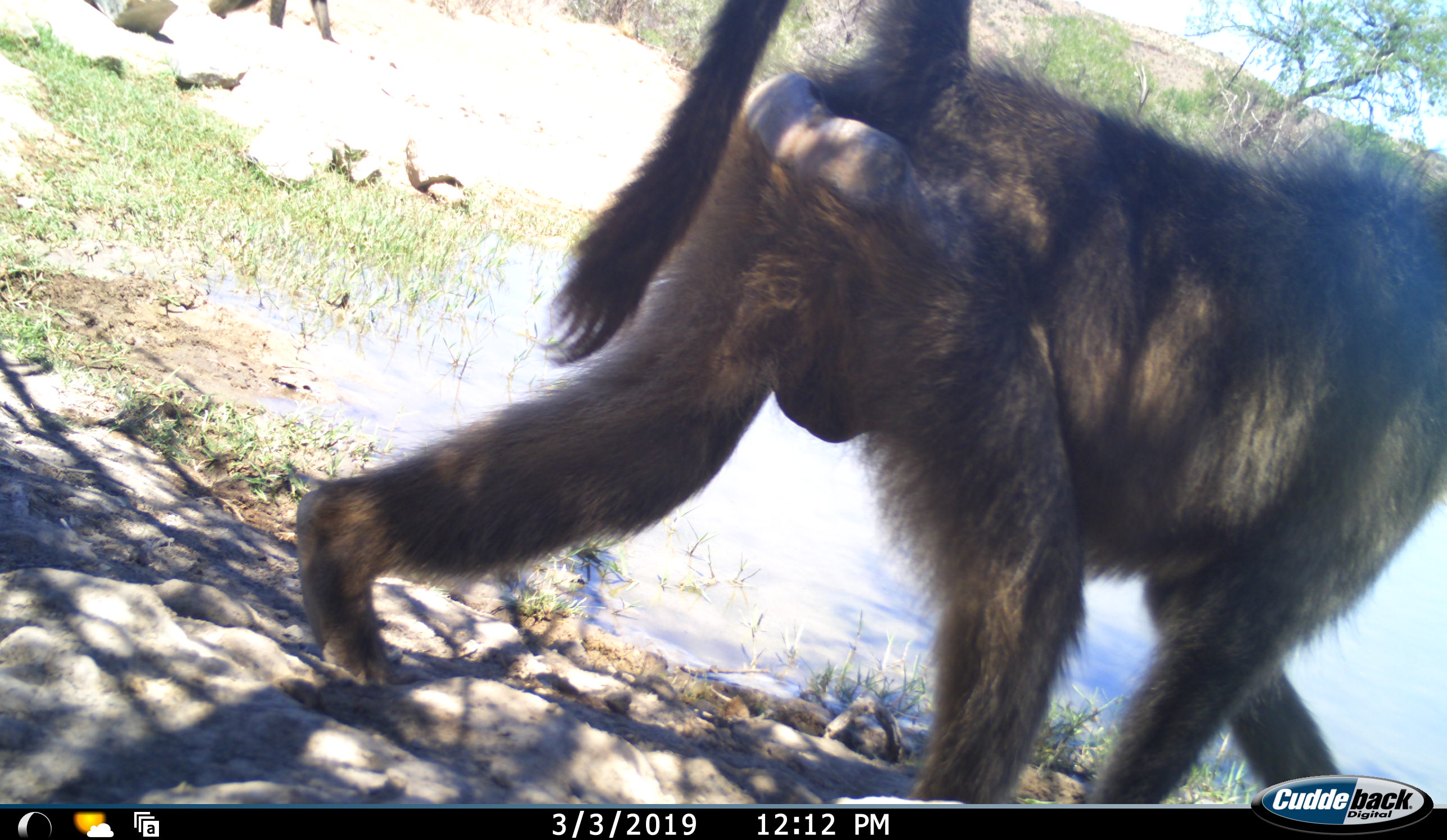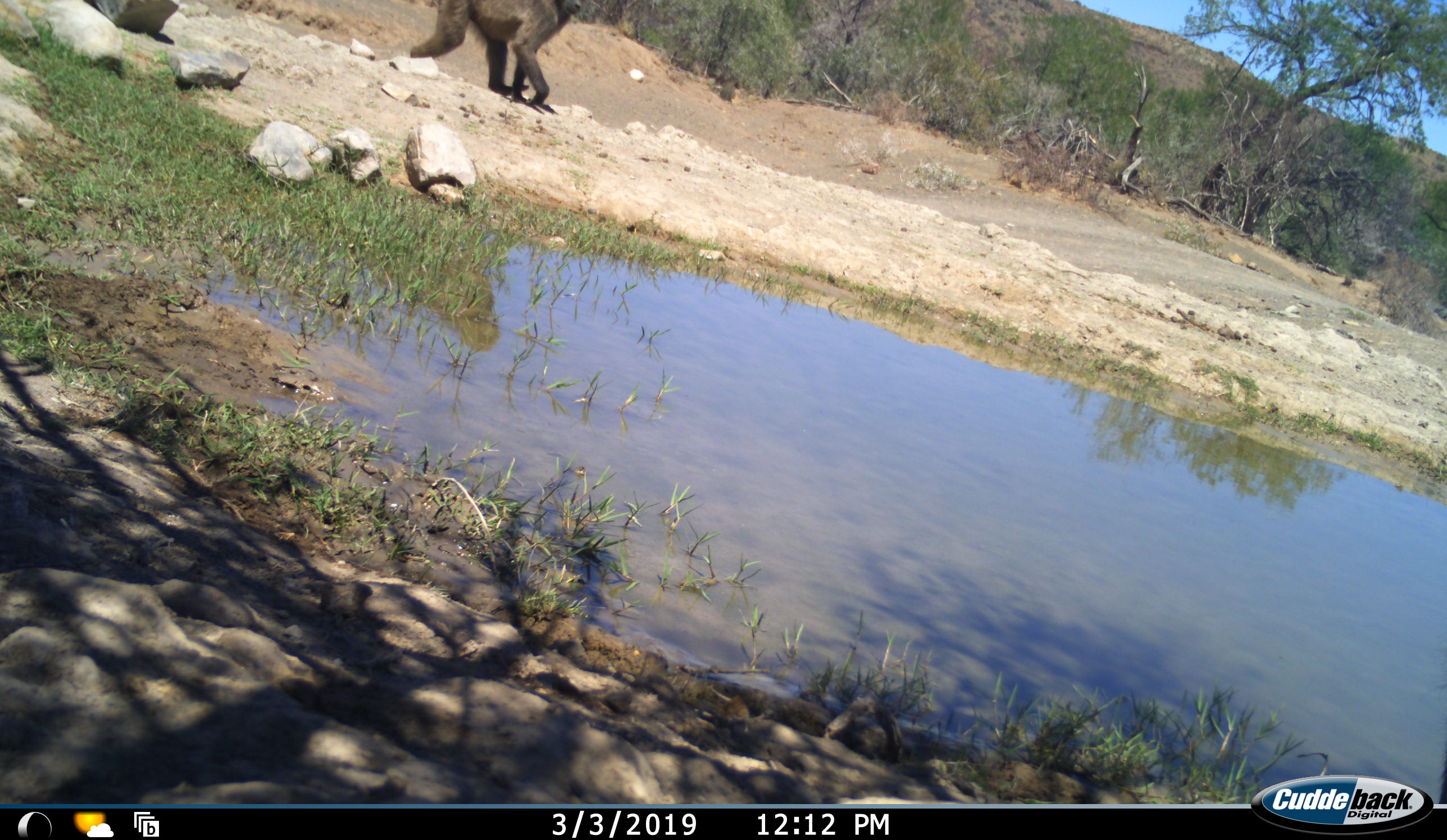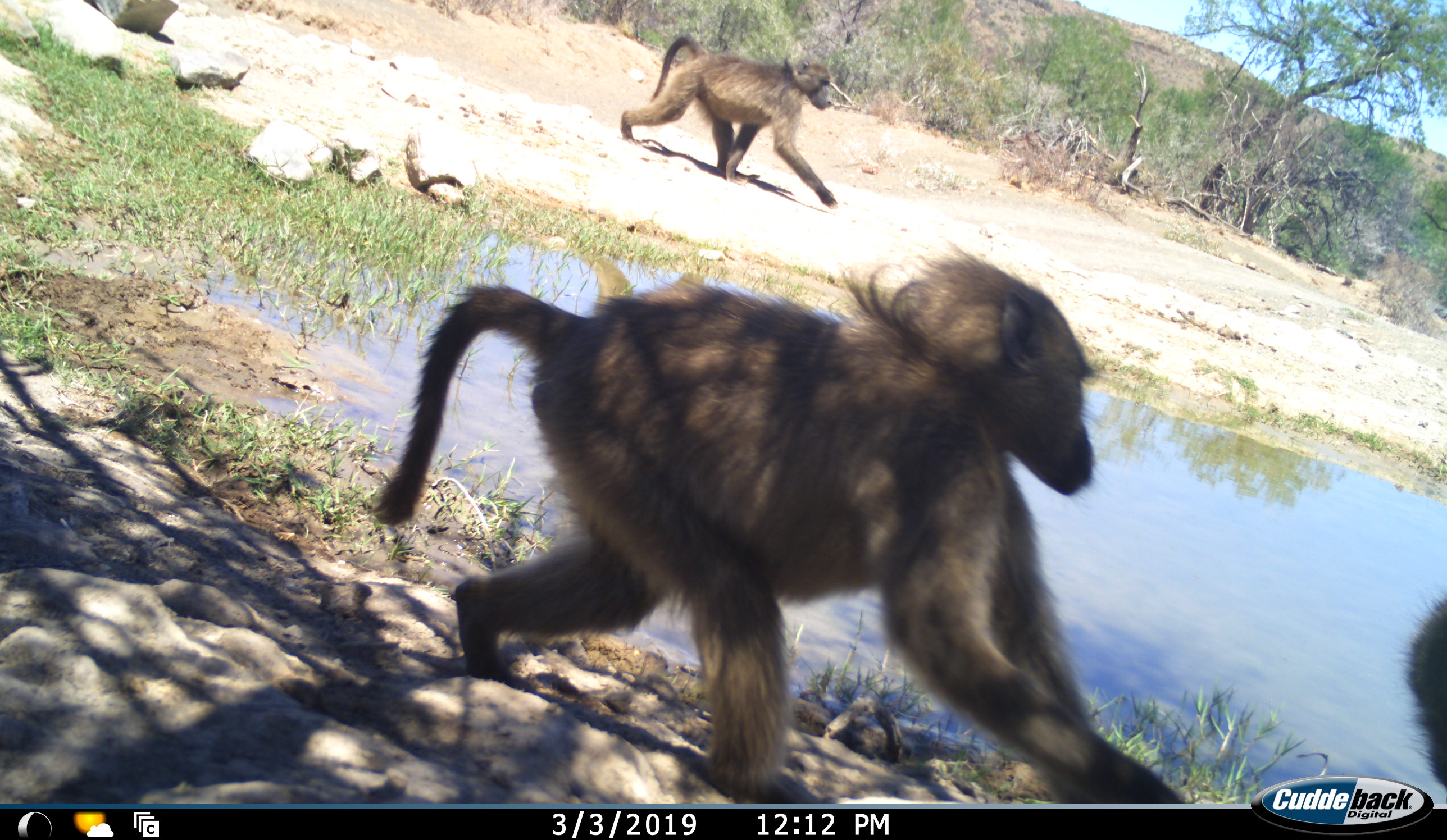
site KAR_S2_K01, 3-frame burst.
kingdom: Animalia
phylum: Chordata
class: Mammalia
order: Primates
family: Cercopithecidae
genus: Papio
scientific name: Papio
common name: baboon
Baboon (Papio), count 3. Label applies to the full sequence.